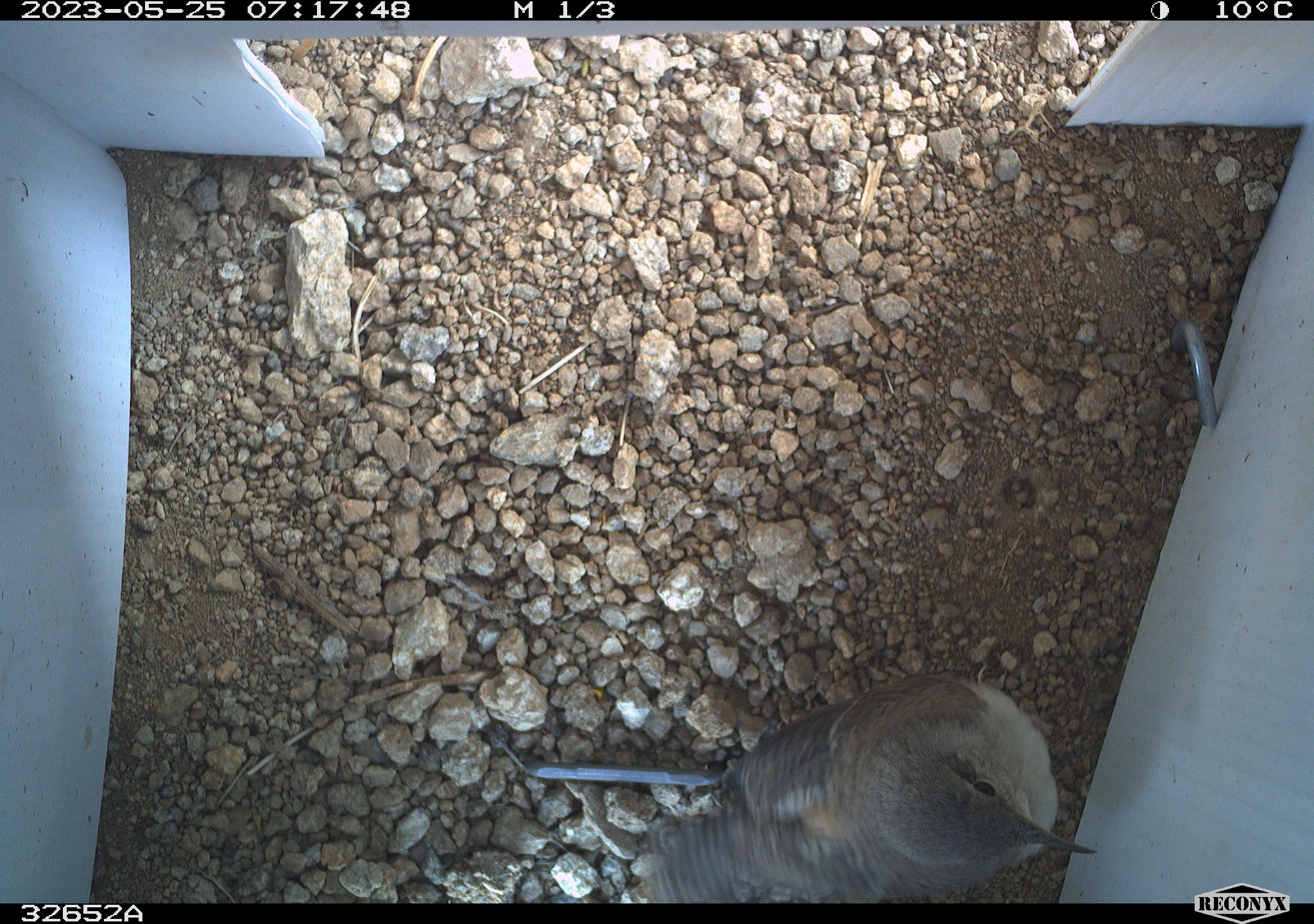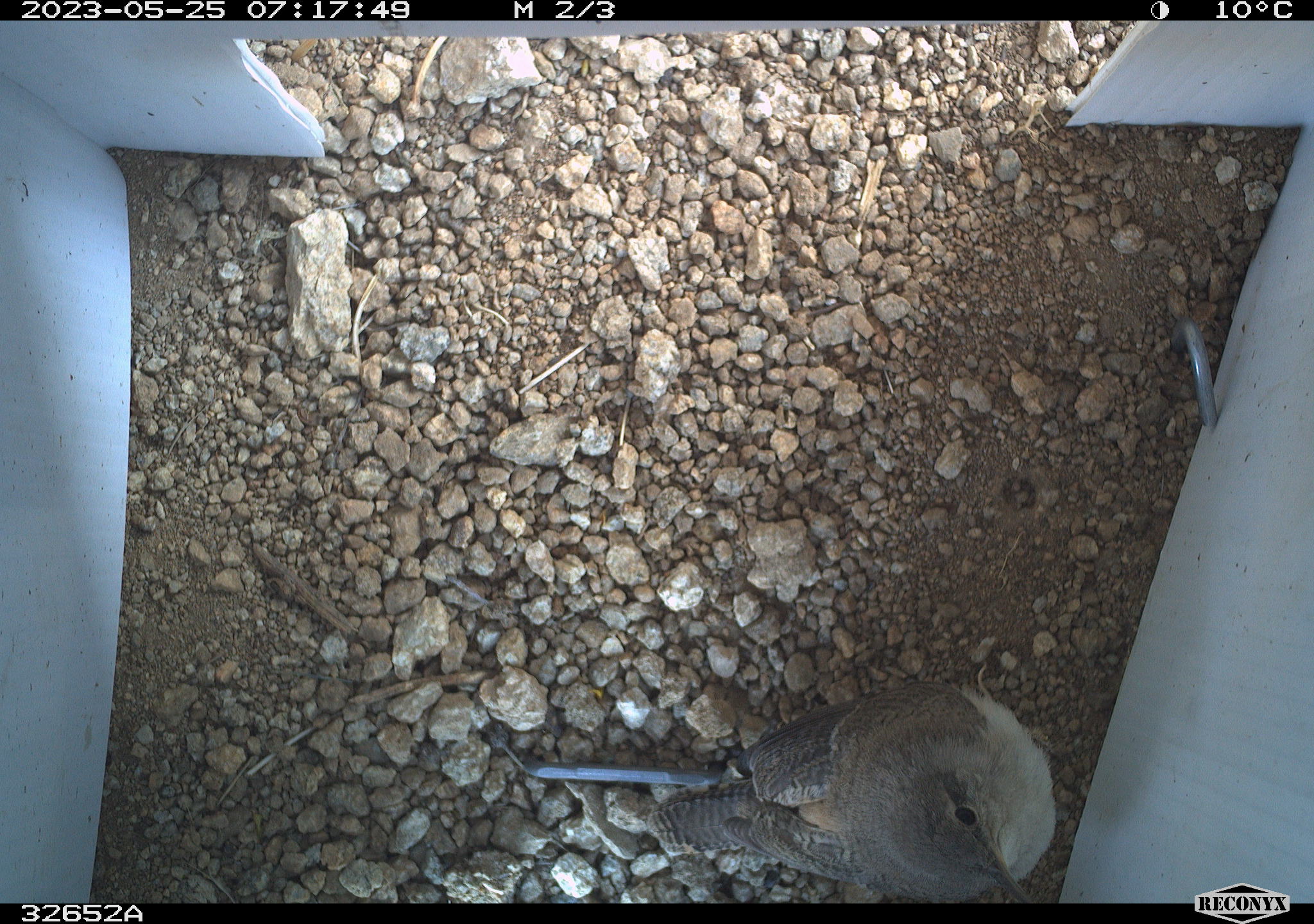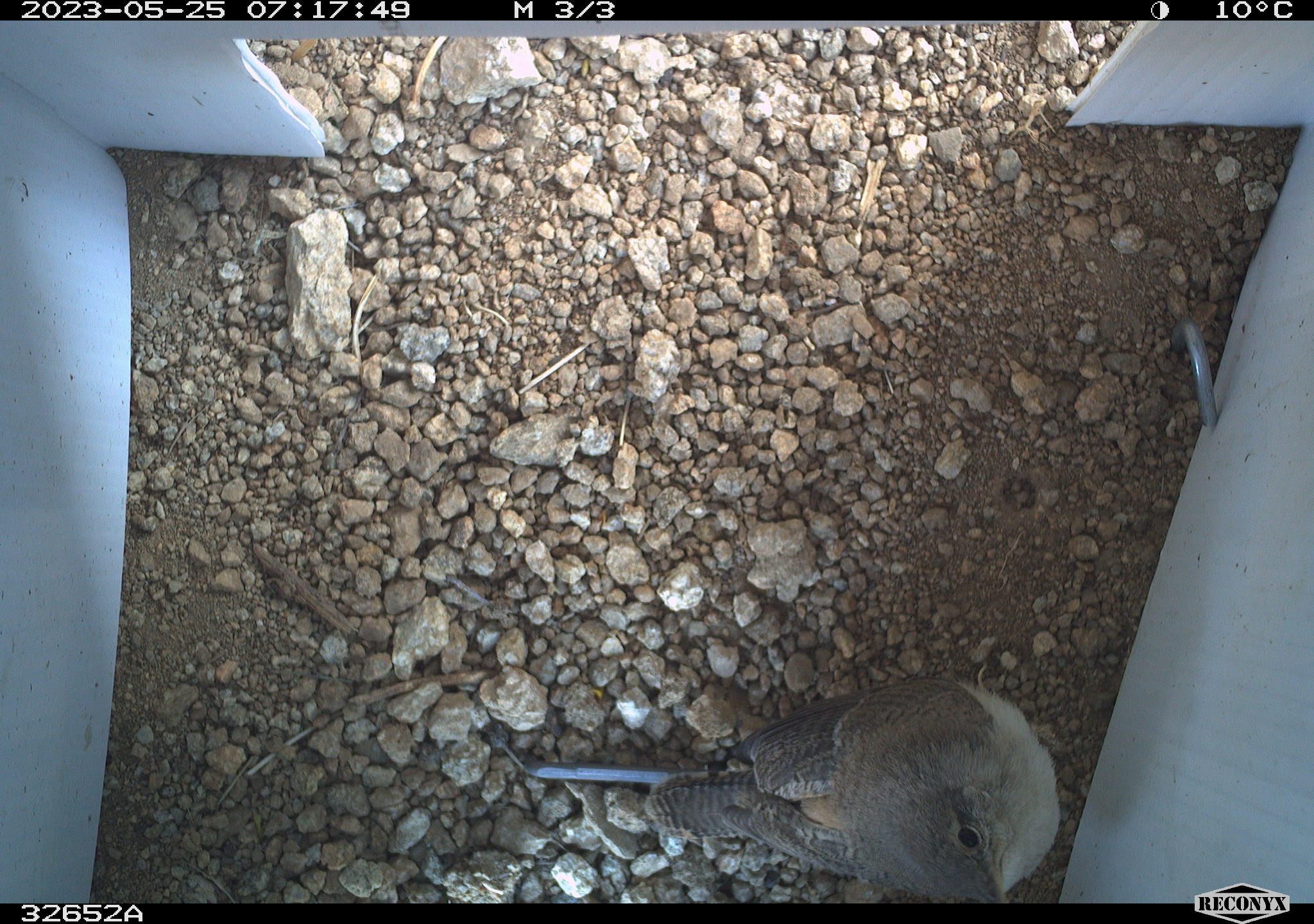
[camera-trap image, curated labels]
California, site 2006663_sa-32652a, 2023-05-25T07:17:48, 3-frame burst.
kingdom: Animalia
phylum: Chordata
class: Aves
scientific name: Aves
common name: bird